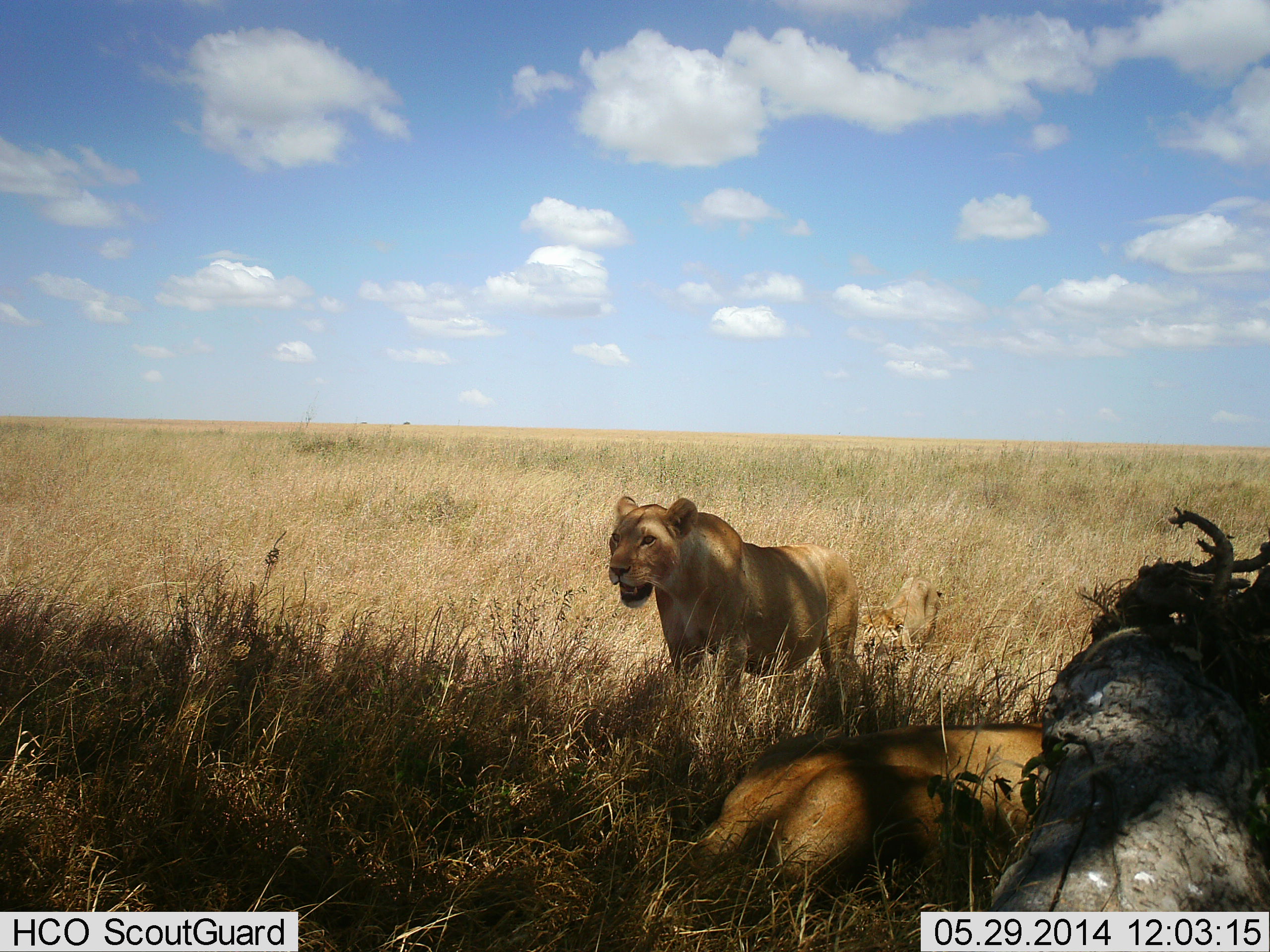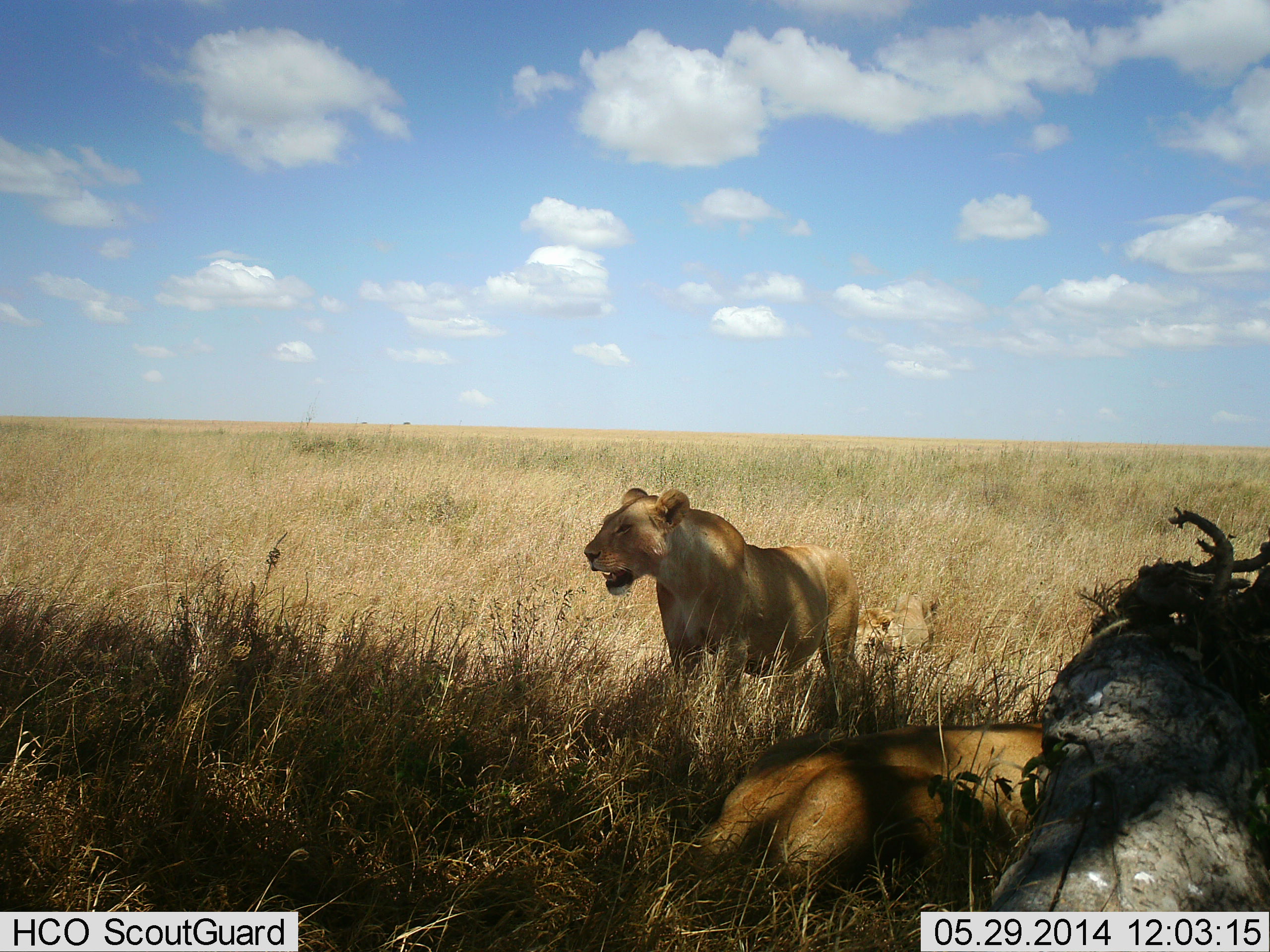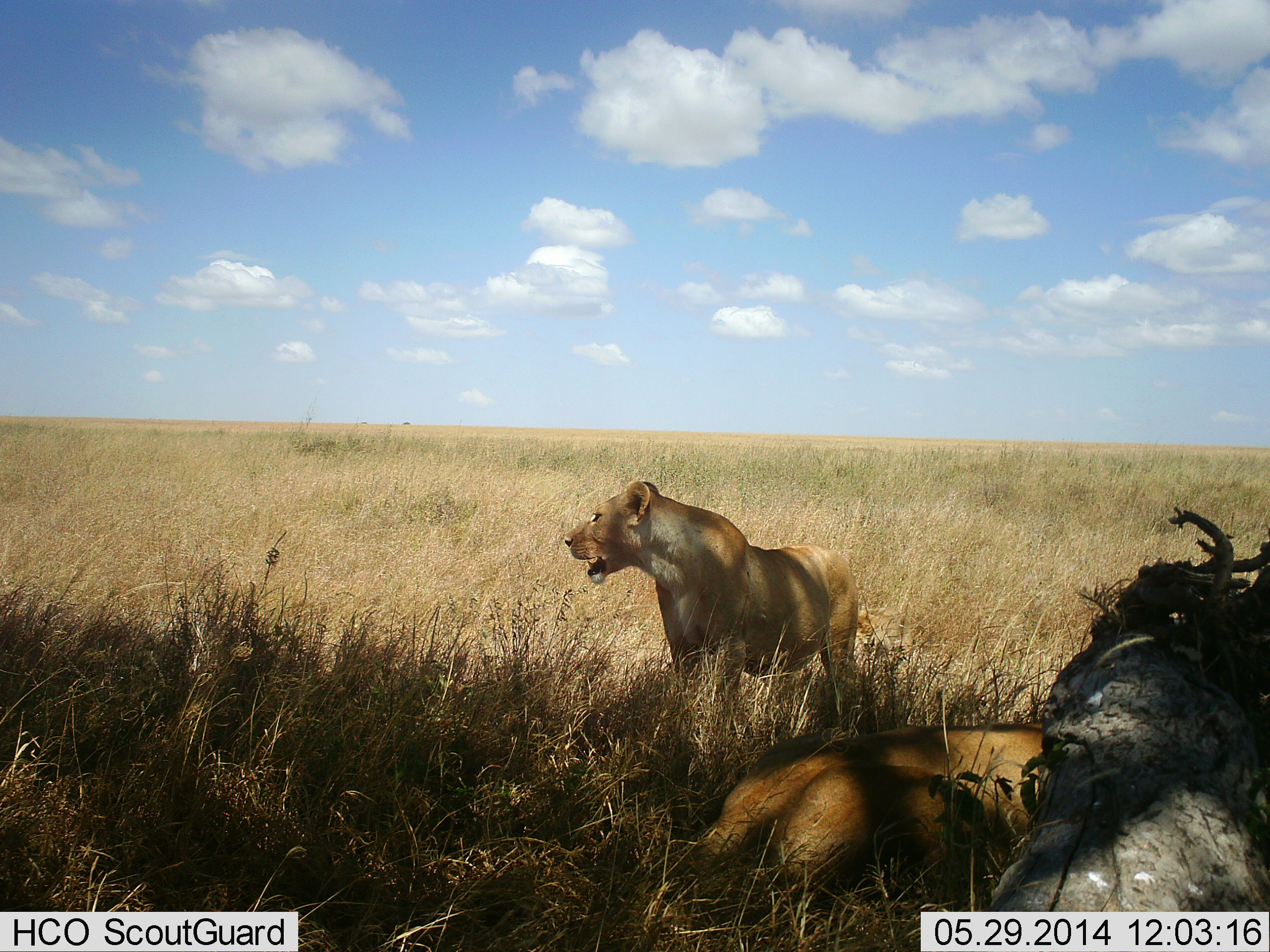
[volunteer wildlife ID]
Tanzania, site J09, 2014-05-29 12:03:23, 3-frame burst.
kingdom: Animalia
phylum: Chordata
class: Mammalia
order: Carnivora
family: Felidae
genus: Panthera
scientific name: Panthera leo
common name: lion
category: lionfemale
Lionfemale (lion) (Panthera leo), count 2. Behavior (volunteer vote fractions): standing 73%, resting 64%, moving 9%, interacting 0%. Young present (vote fraction): 18%. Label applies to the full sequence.